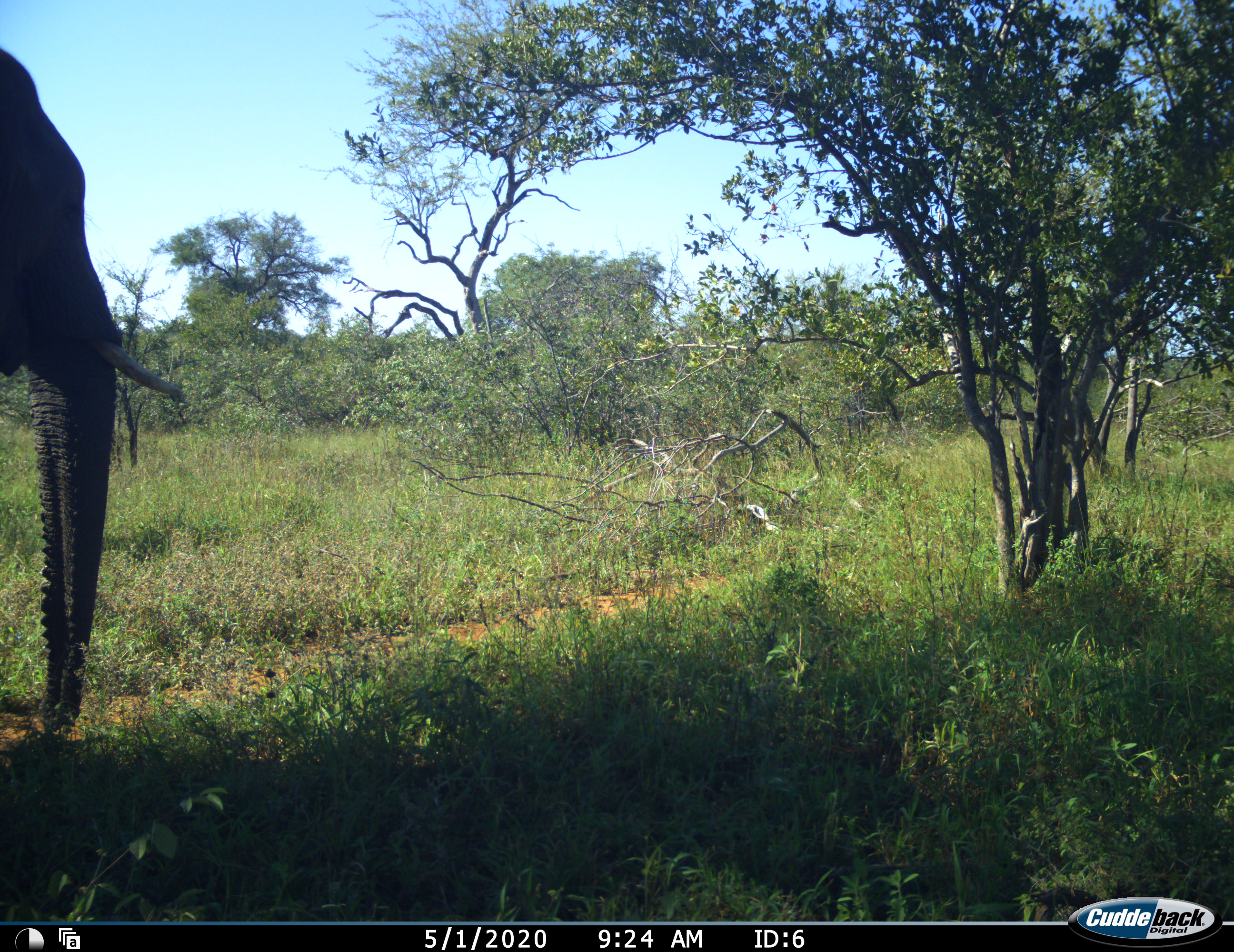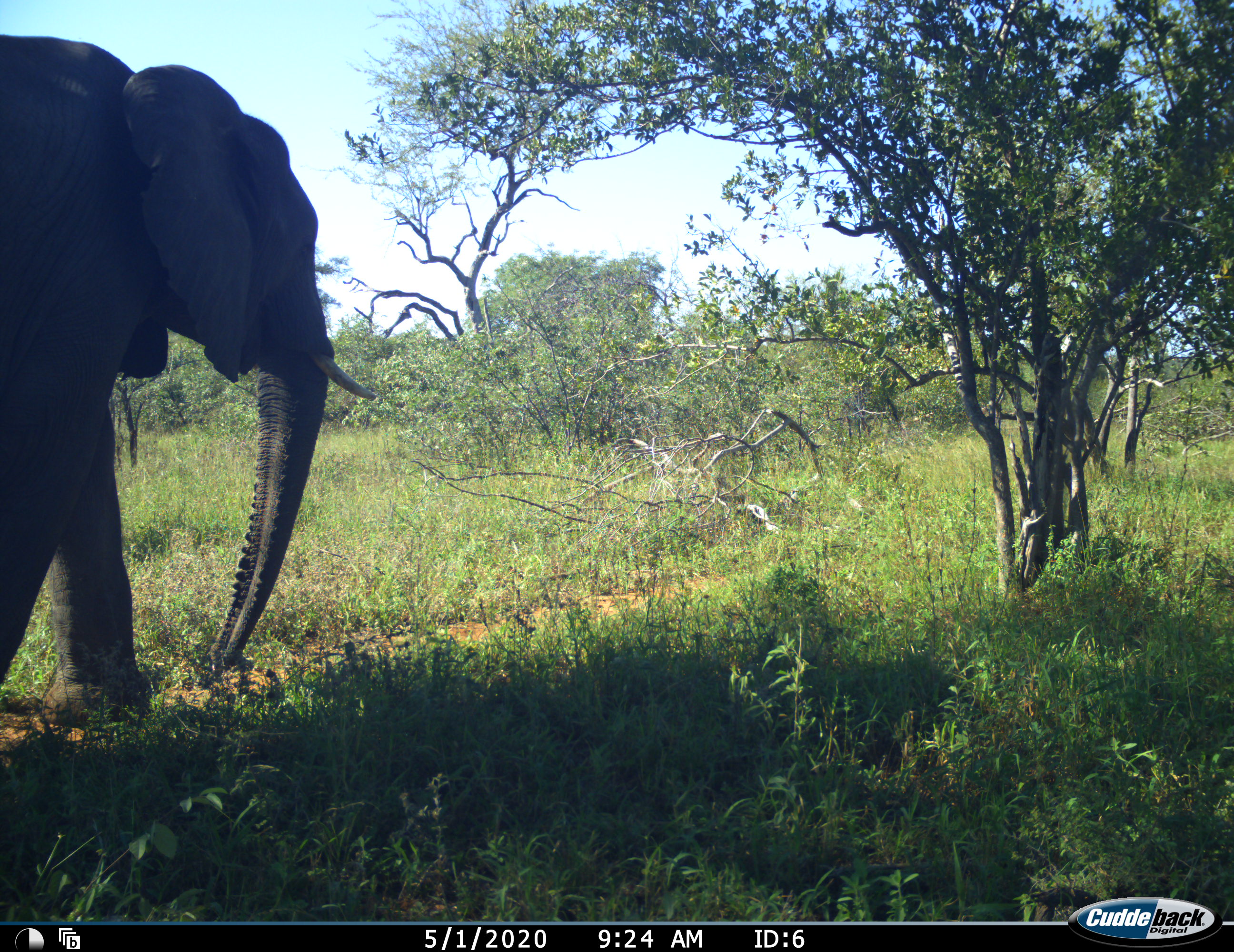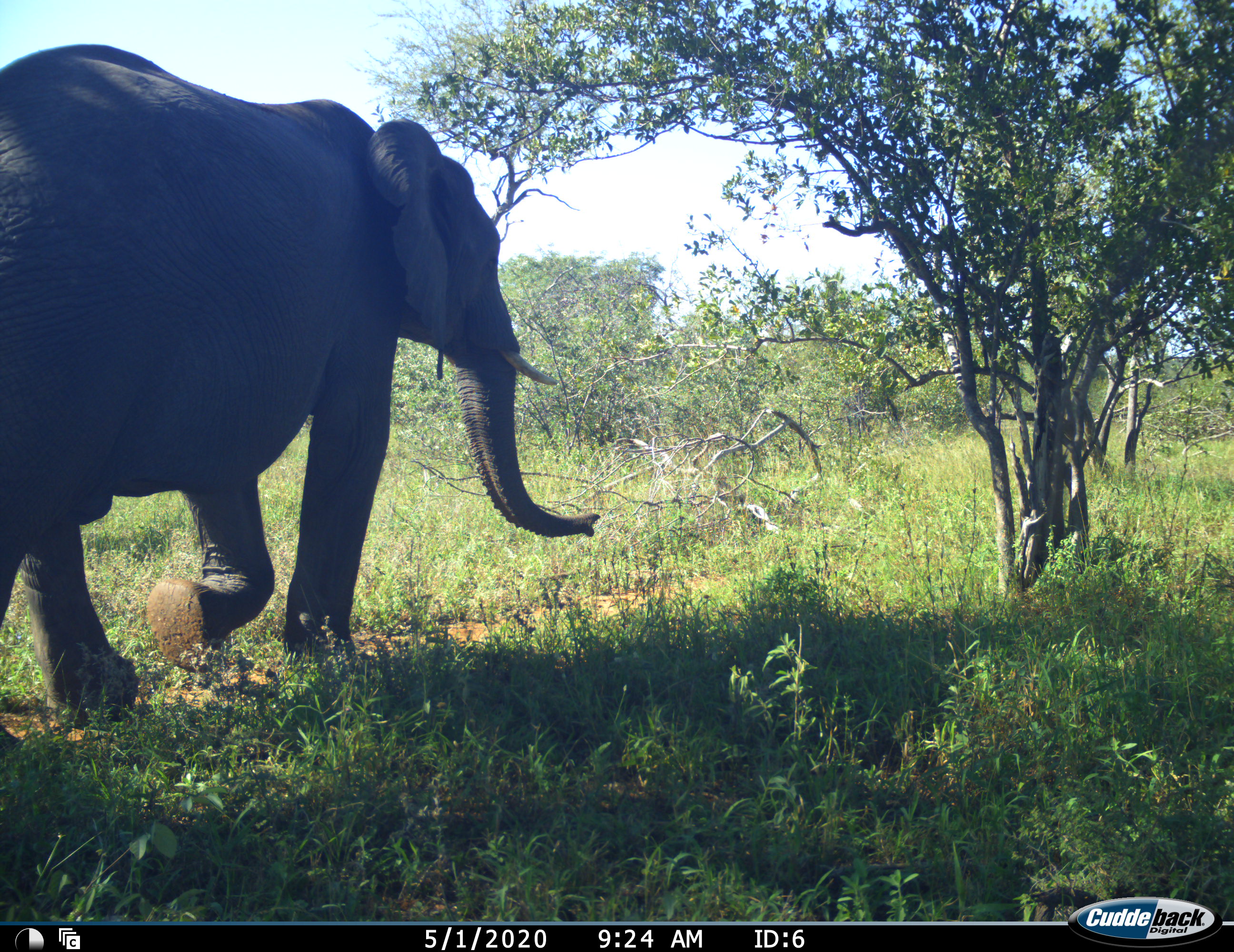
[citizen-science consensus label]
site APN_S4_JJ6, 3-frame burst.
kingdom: Animalia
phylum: Chordata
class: Mammalia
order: Proboscidea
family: Elephantidae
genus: Loxodonta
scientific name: Loxodonta africana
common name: african bush elephant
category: elephant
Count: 1.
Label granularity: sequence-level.